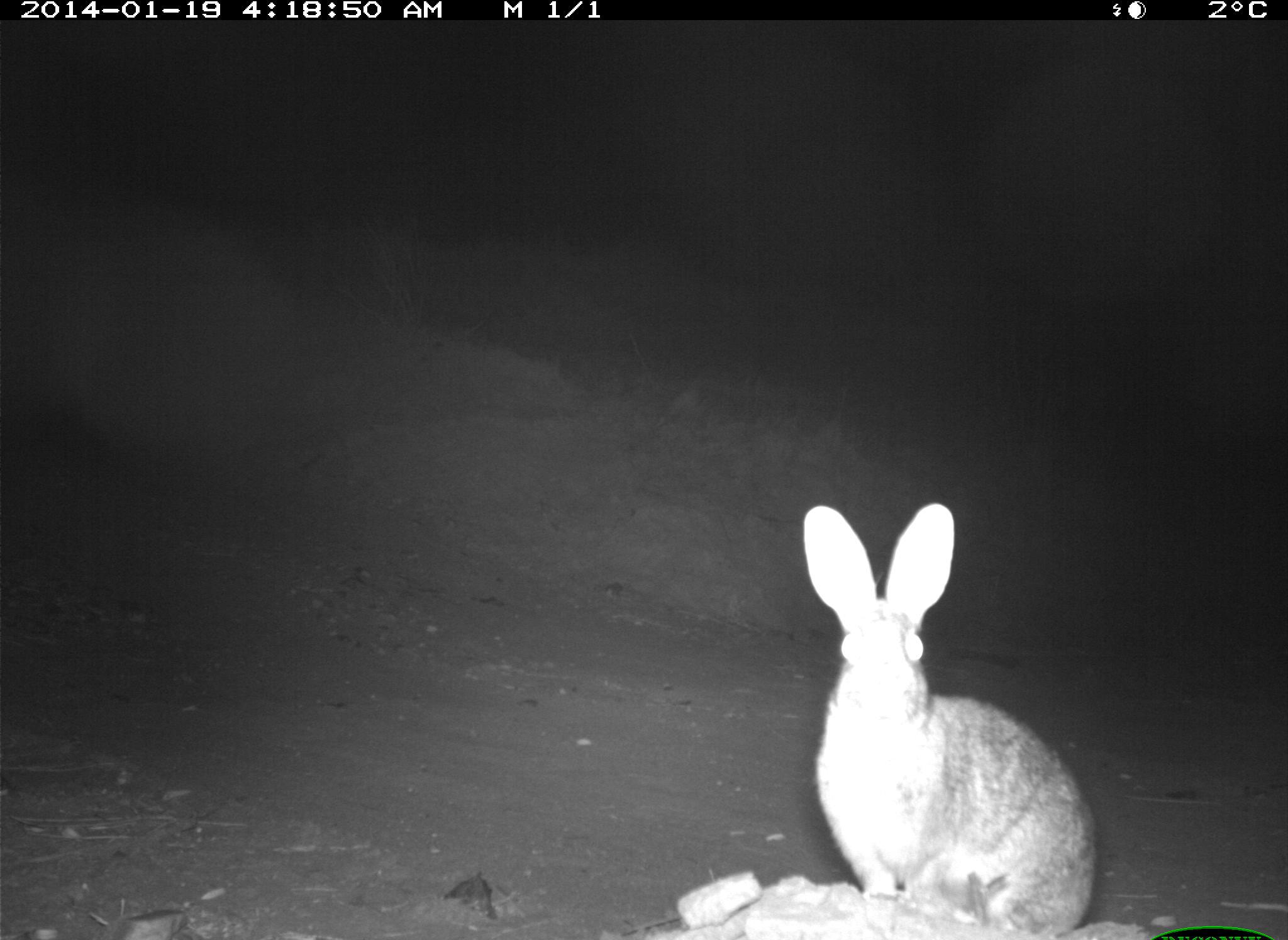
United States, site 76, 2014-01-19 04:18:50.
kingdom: Animalia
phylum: Chordata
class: Mammalia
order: Lagomorpha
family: Leporidae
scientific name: Leporidae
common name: rabbits and hares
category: rabbit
Rabbit (rabbits and hares) (Leporidae).